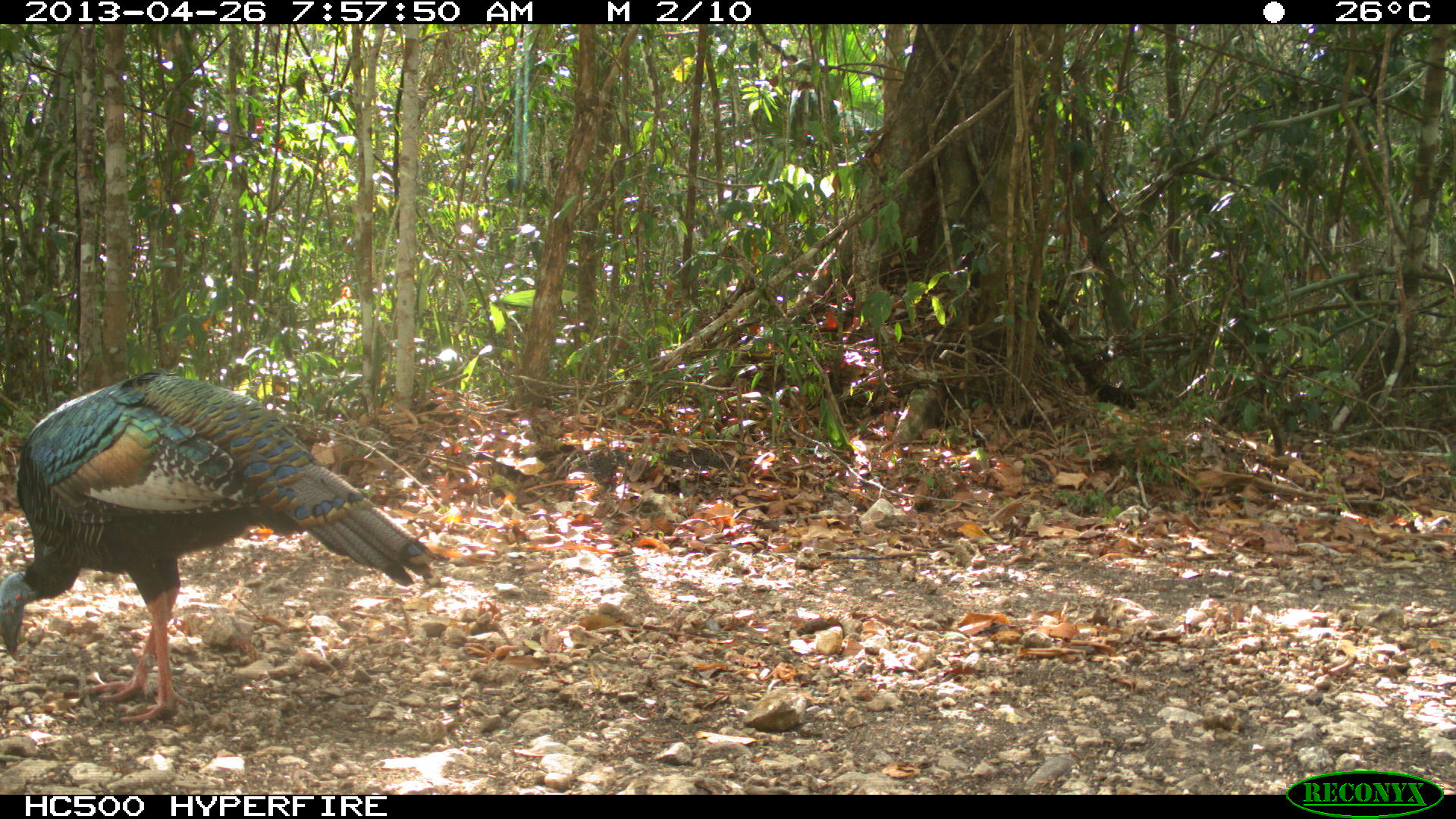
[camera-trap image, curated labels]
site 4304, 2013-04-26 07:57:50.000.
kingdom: Animalia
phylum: Chordata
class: Aves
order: Galliformes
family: Phasianidae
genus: Meleagris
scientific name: Meleagris ocellata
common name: ocellated turkey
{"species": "Meleagris ocellata (ocellated turkey)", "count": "1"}